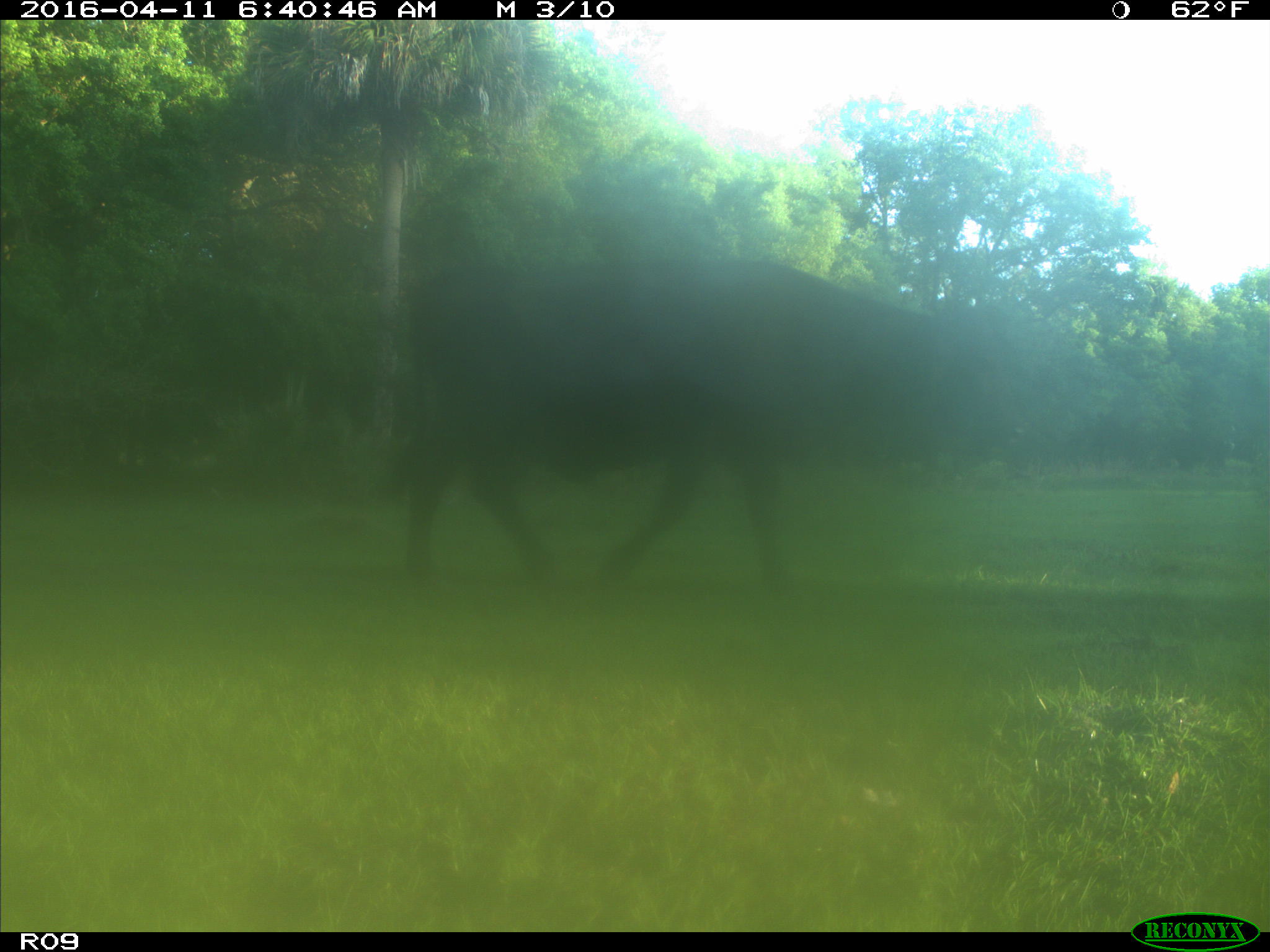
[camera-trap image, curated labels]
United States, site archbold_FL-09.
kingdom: Animalia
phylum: Chordata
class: Mammalia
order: Artiodactyla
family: Bovidae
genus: Bos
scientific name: Bos taurus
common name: domestic cow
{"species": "Bos taurus (domestic cow)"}